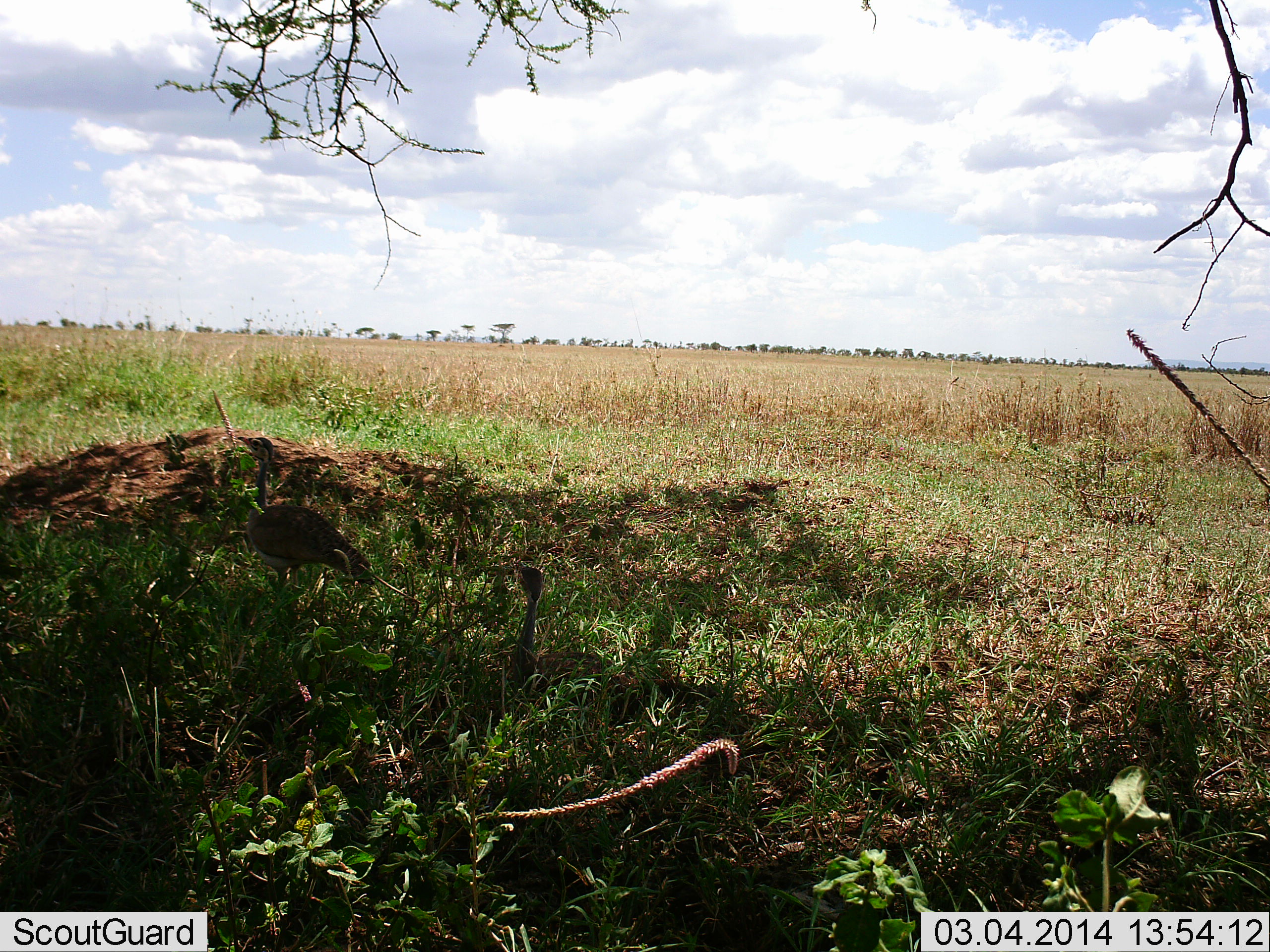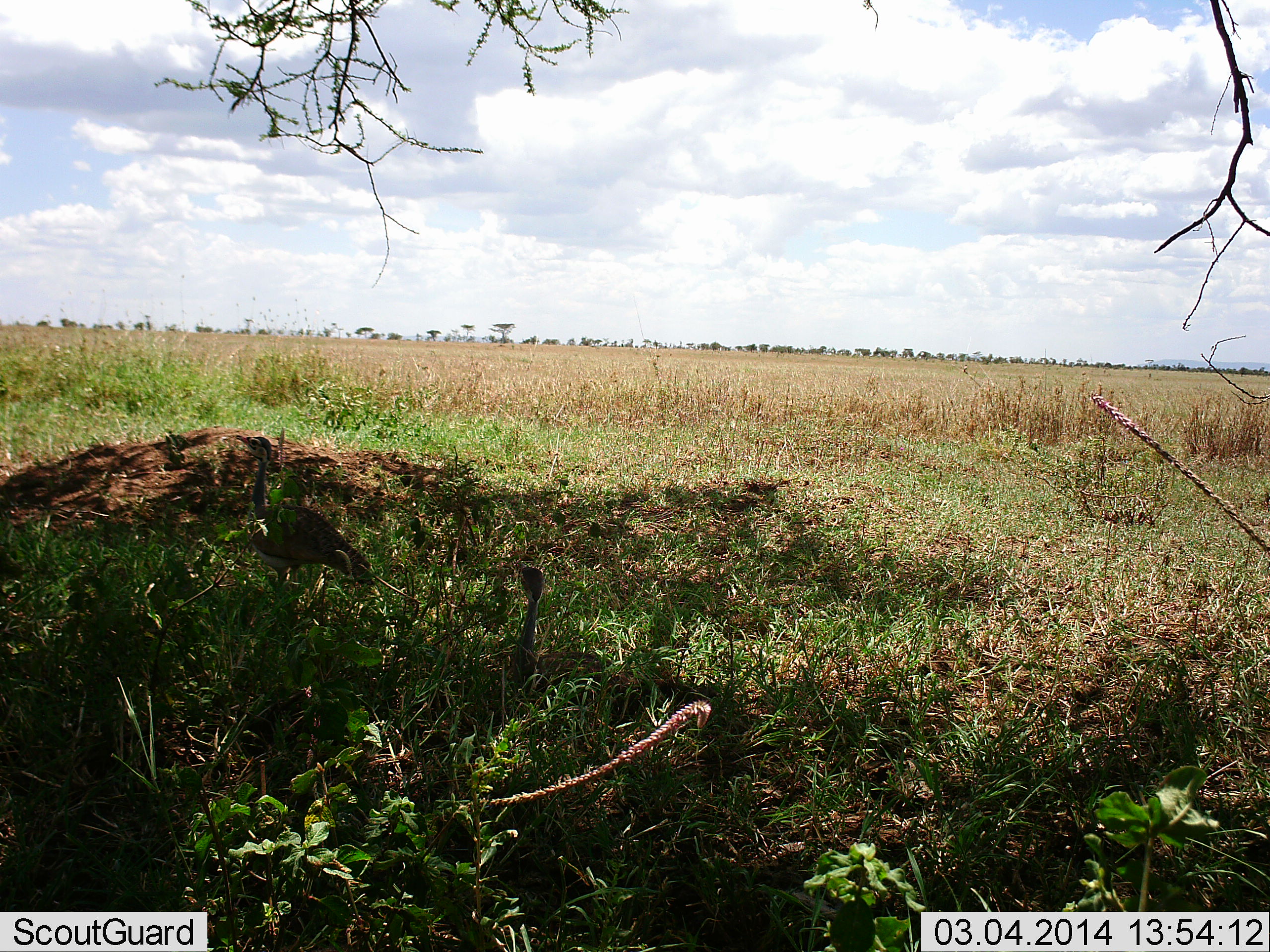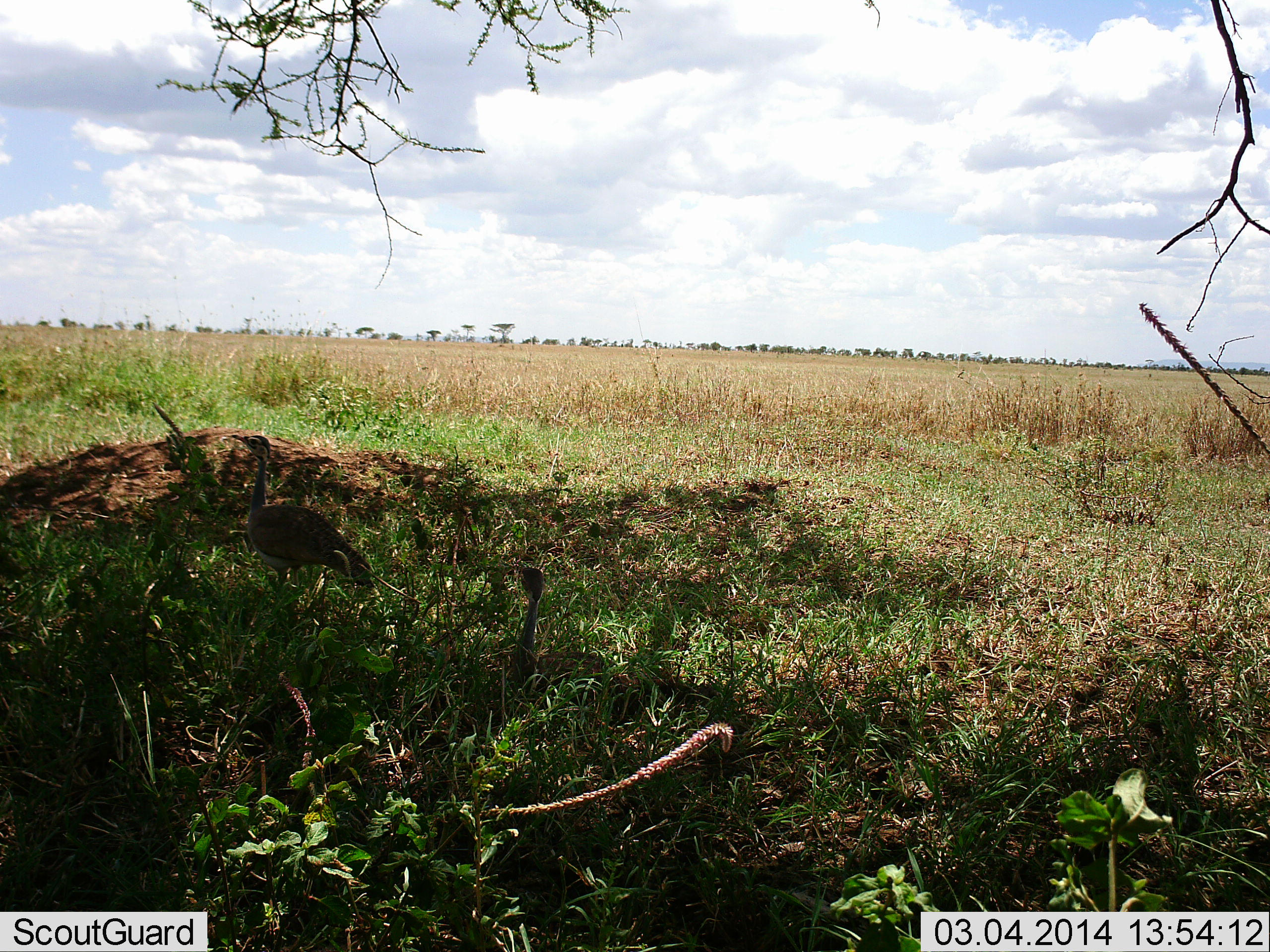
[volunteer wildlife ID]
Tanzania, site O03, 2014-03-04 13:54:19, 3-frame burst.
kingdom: Animalia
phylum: Chordata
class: Aves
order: Otidiformes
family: Otididae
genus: Ardeotis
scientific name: Ardeotis kori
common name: kori bustard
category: koribustard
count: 2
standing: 100%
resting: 50%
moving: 0%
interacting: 0%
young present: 0%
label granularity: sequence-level